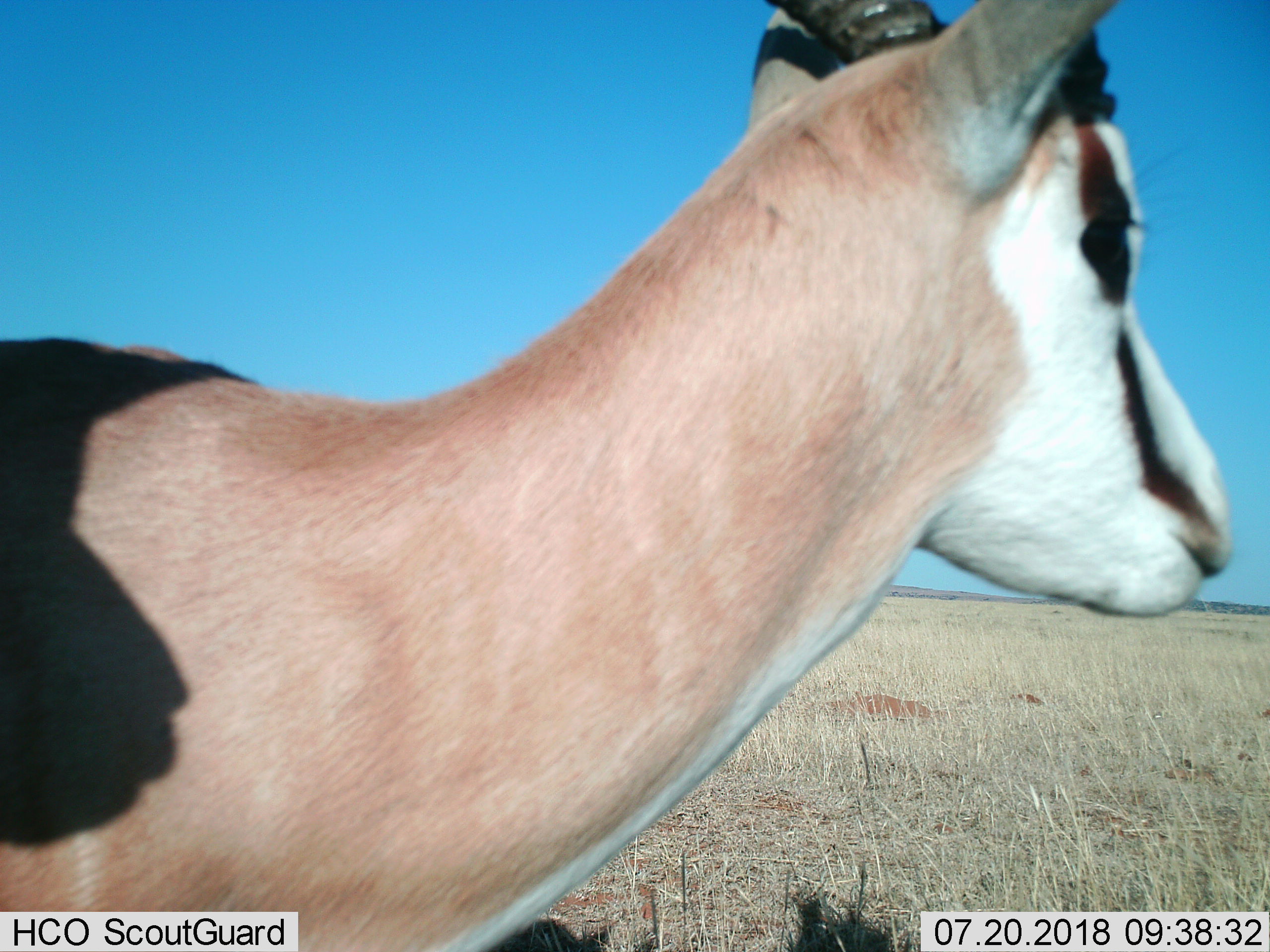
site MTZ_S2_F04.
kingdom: Animalia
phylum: Chordata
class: Mammalia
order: Artiodactyla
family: Bovidae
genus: Antidorcas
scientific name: Antidorcas marsupialis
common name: springbok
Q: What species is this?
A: Springbok (Antidorcas marsupialis).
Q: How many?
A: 1.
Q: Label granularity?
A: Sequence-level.